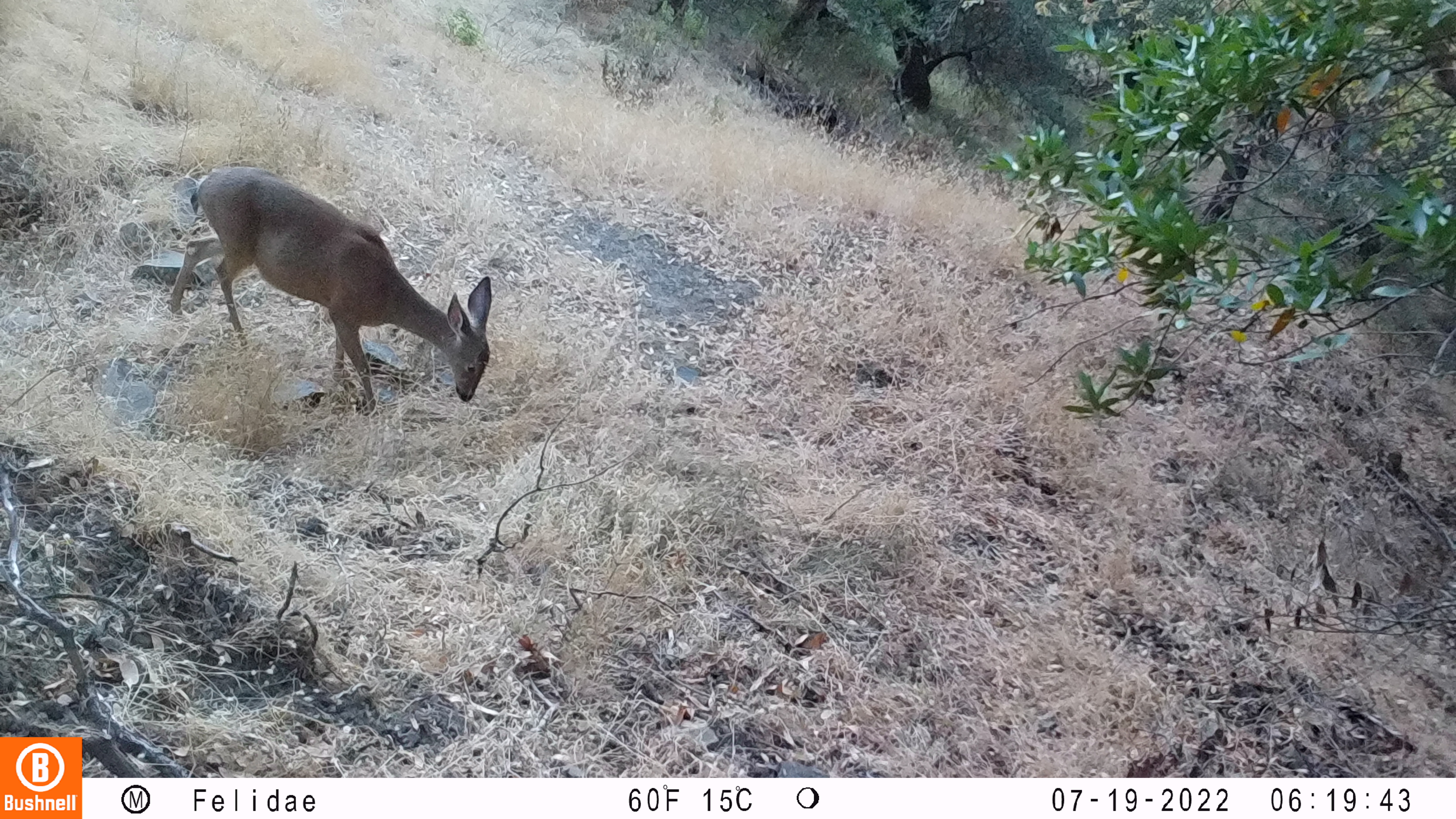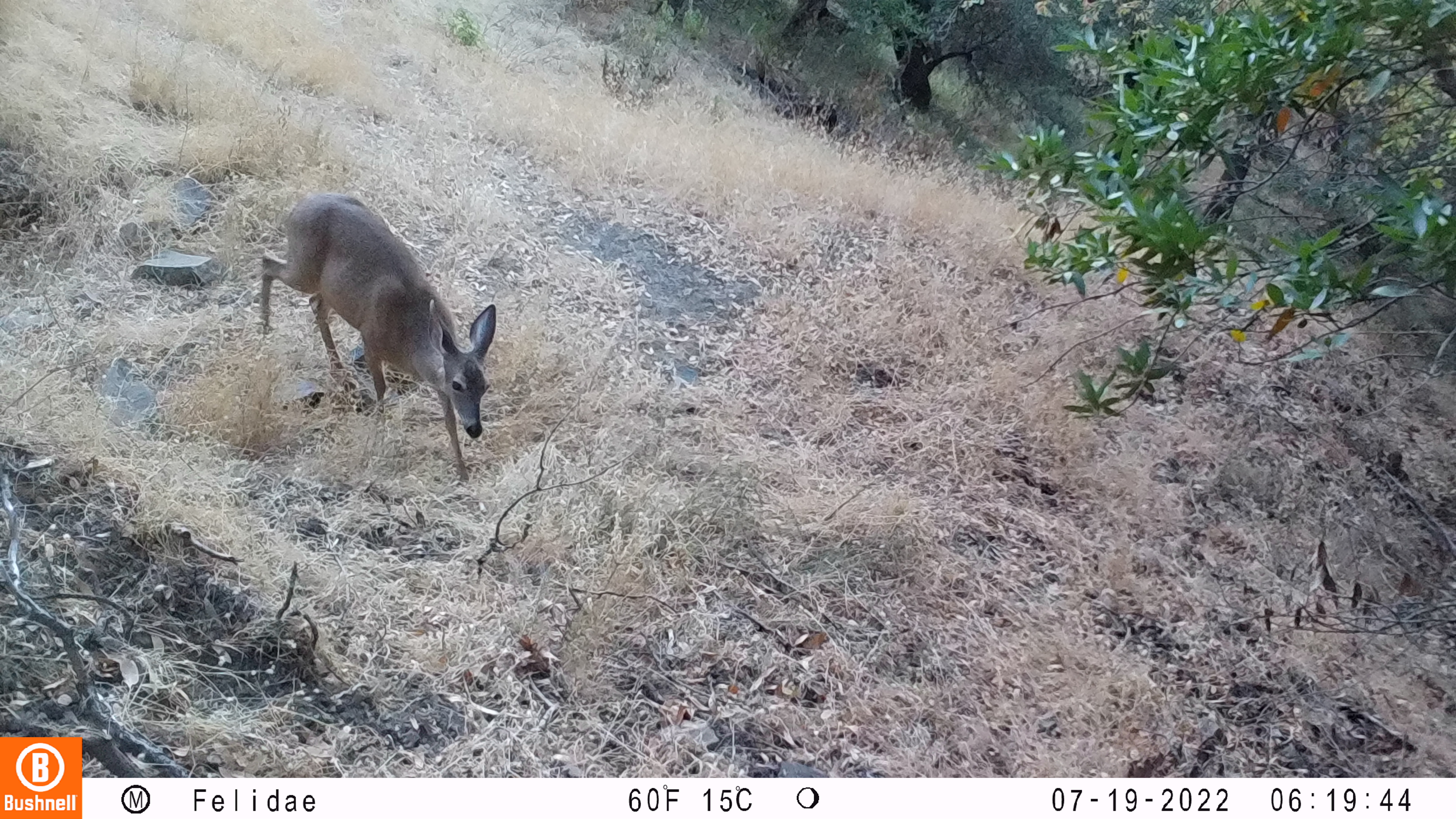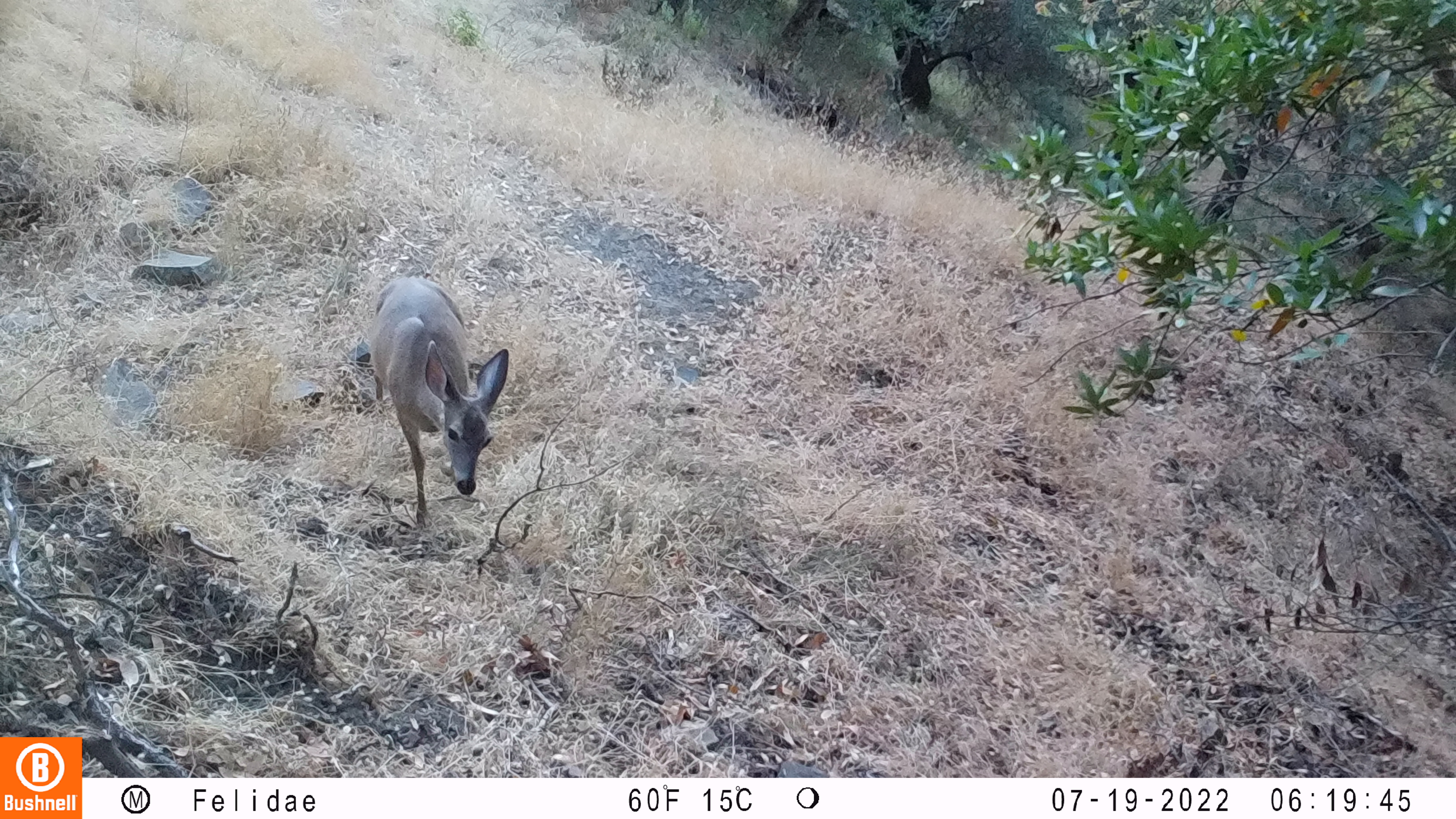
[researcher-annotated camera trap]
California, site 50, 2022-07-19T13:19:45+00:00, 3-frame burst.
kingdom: Animalia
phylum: Chordata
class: Mammalia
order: Artiodactyla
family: Cervidae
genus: Odocoileus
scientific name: Odocoileus hemionus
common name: mule deer